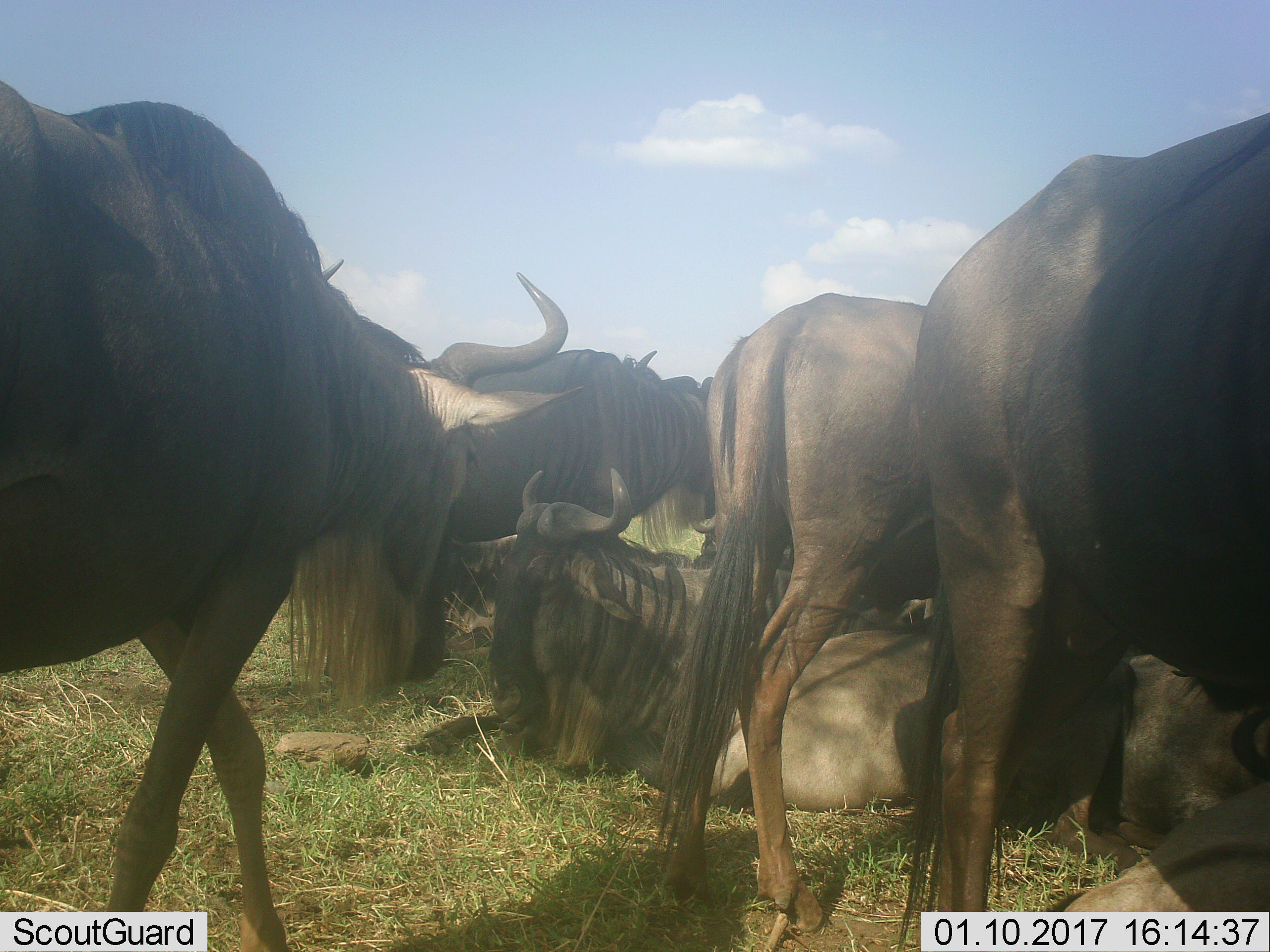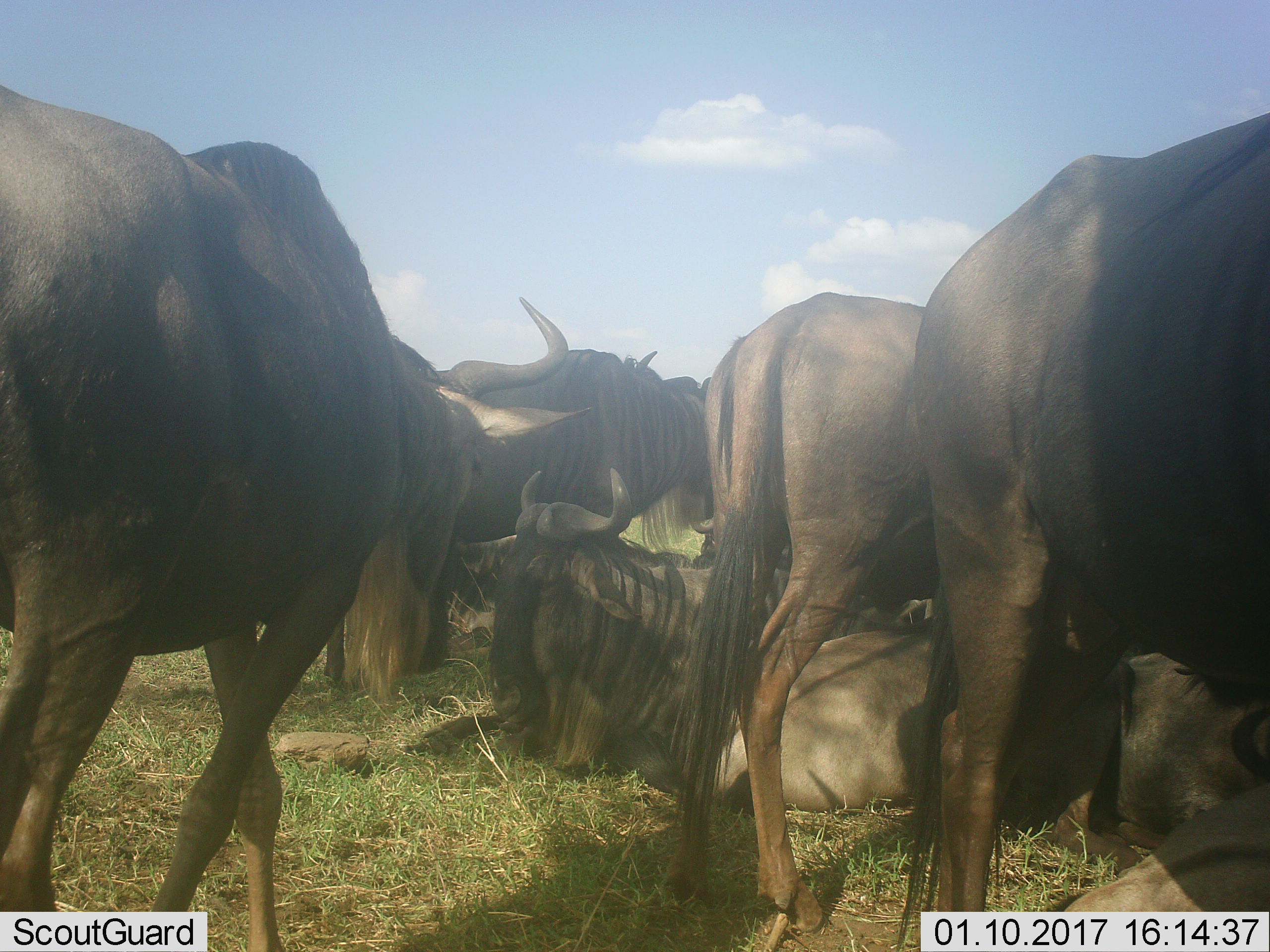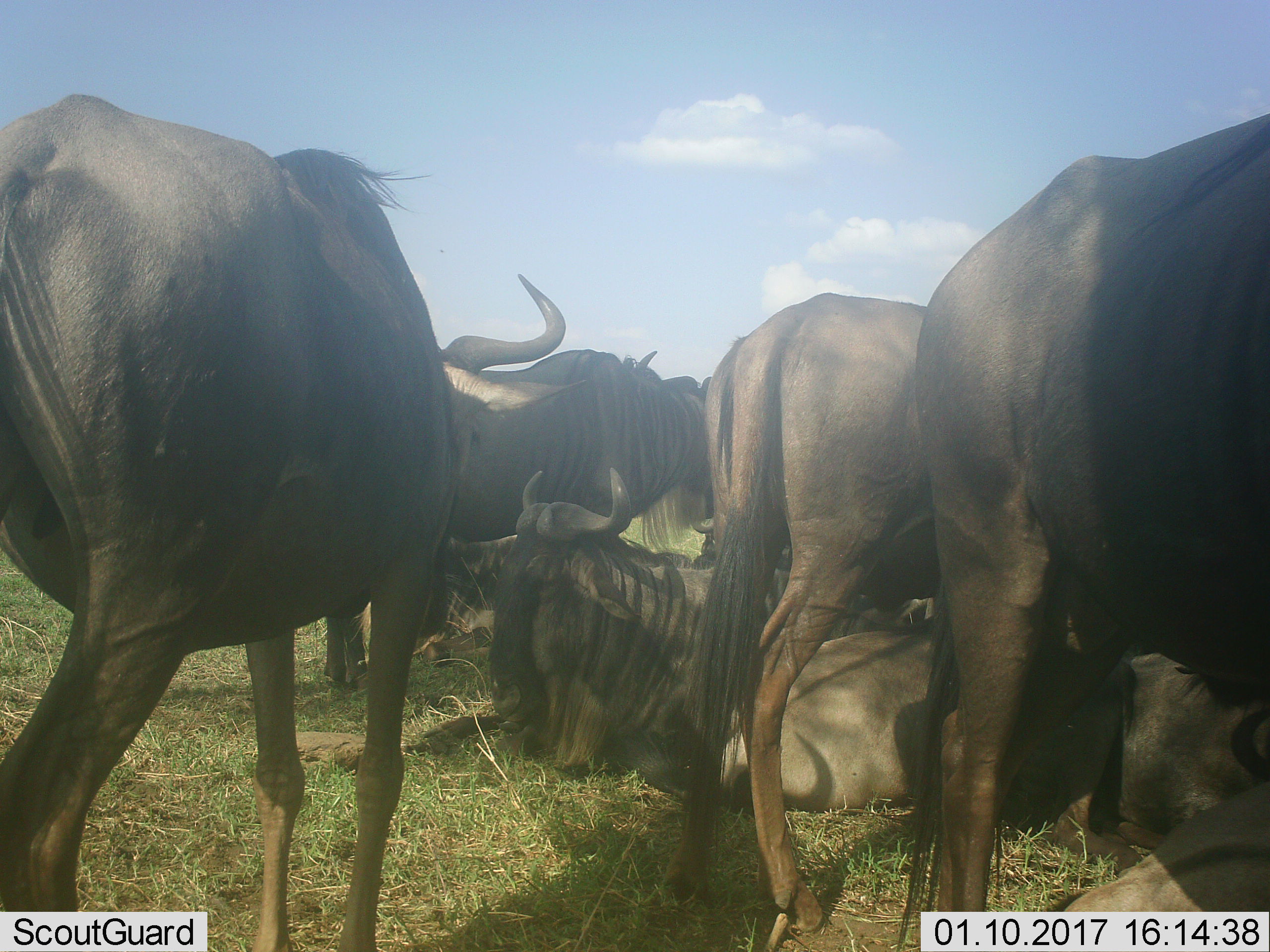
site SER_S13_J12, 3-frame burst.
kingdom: Animalia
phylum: Chordata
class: Mammalia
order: Artiodactyla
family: Bovidae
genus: Connochaetes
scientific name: Connochaetes taurinus taurinus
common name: blue wildebeest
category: wildebeestblue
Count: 11-50.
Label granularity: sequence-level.